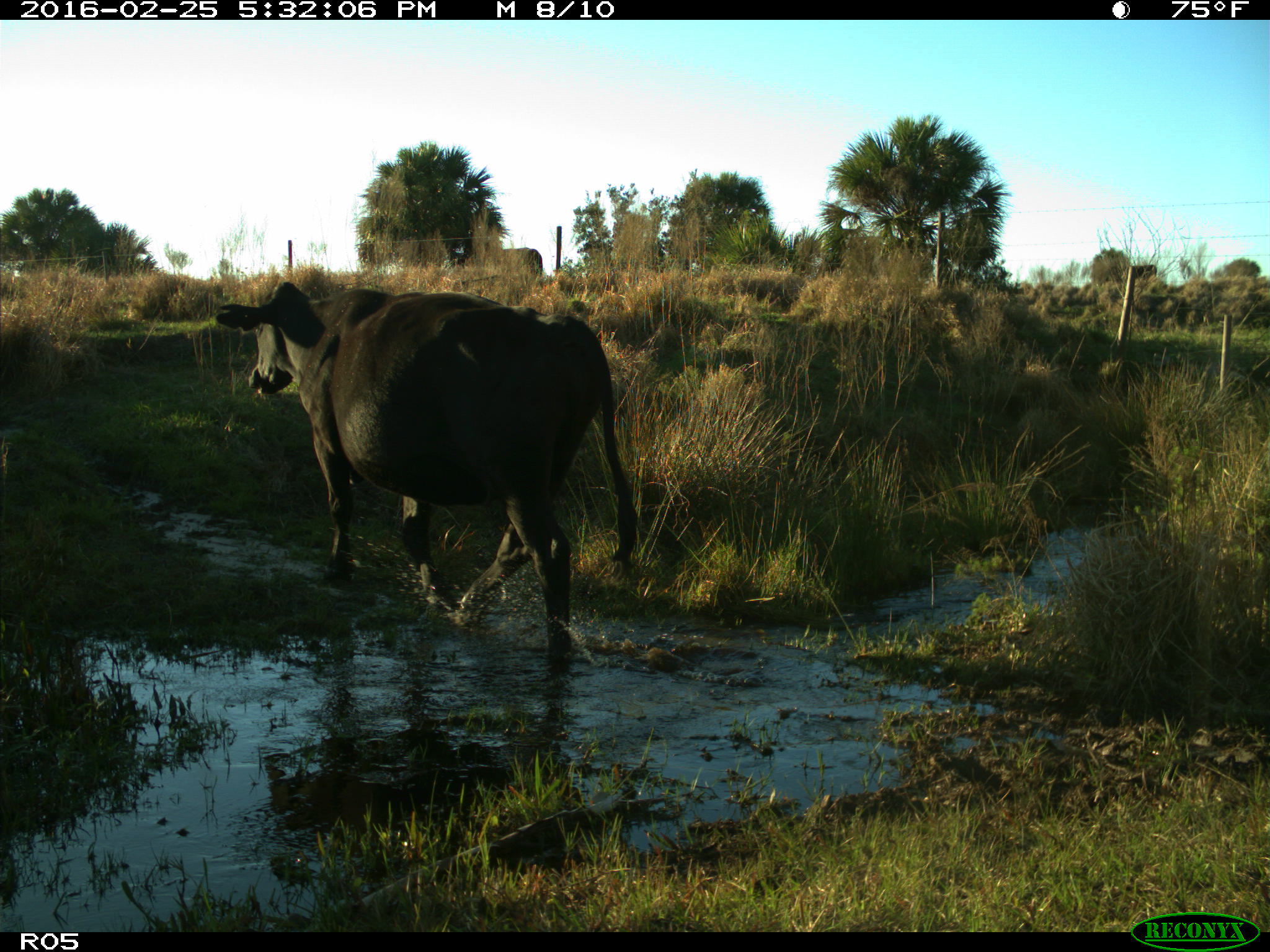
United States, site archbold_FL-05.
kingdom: Animalia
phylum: Chordata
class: Mammalia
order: Artiodactyla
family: Bovidae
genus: Bos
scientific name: Bos taurus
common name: domestic cow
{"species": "Bos taurus (domestic cow)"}